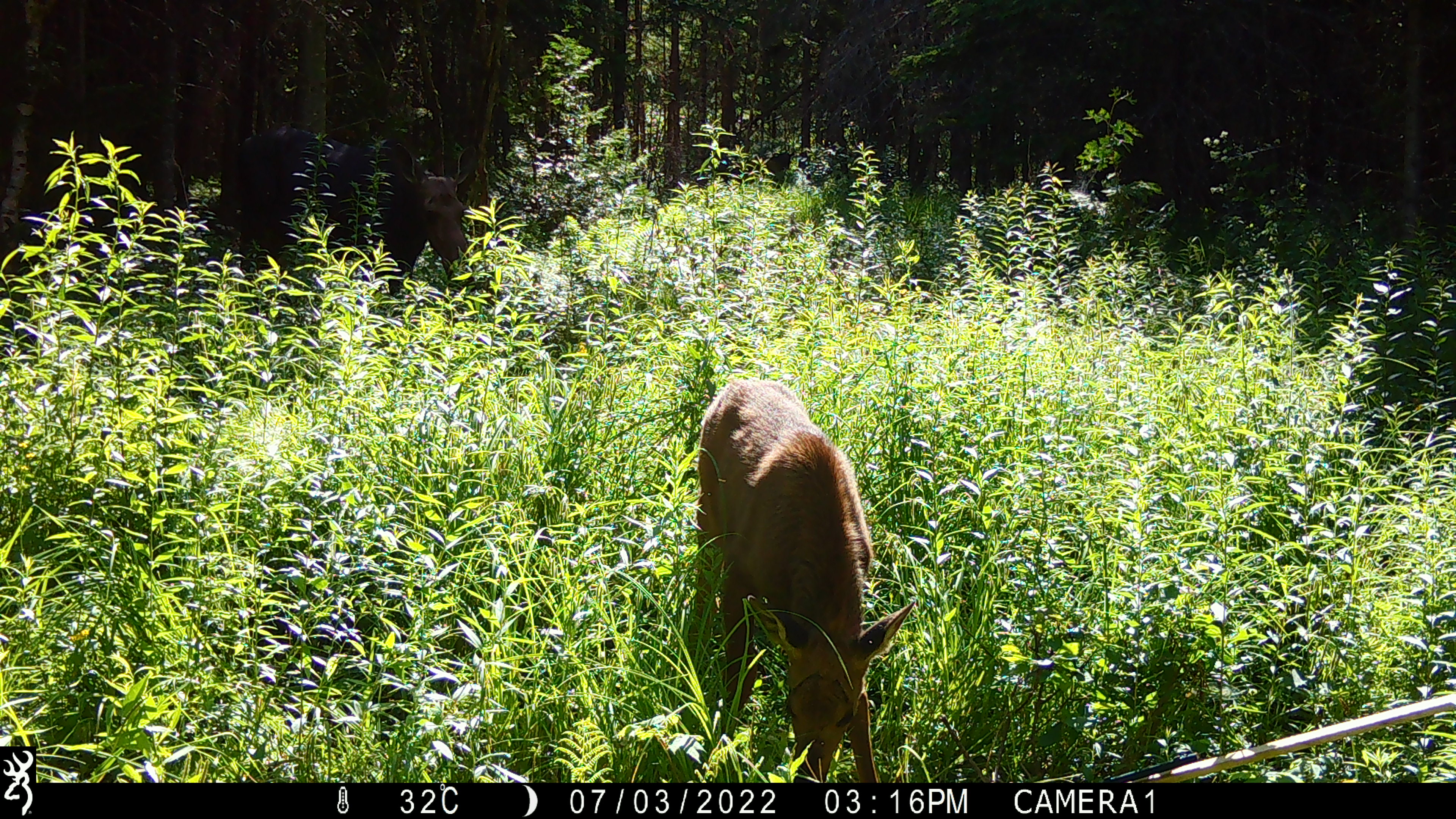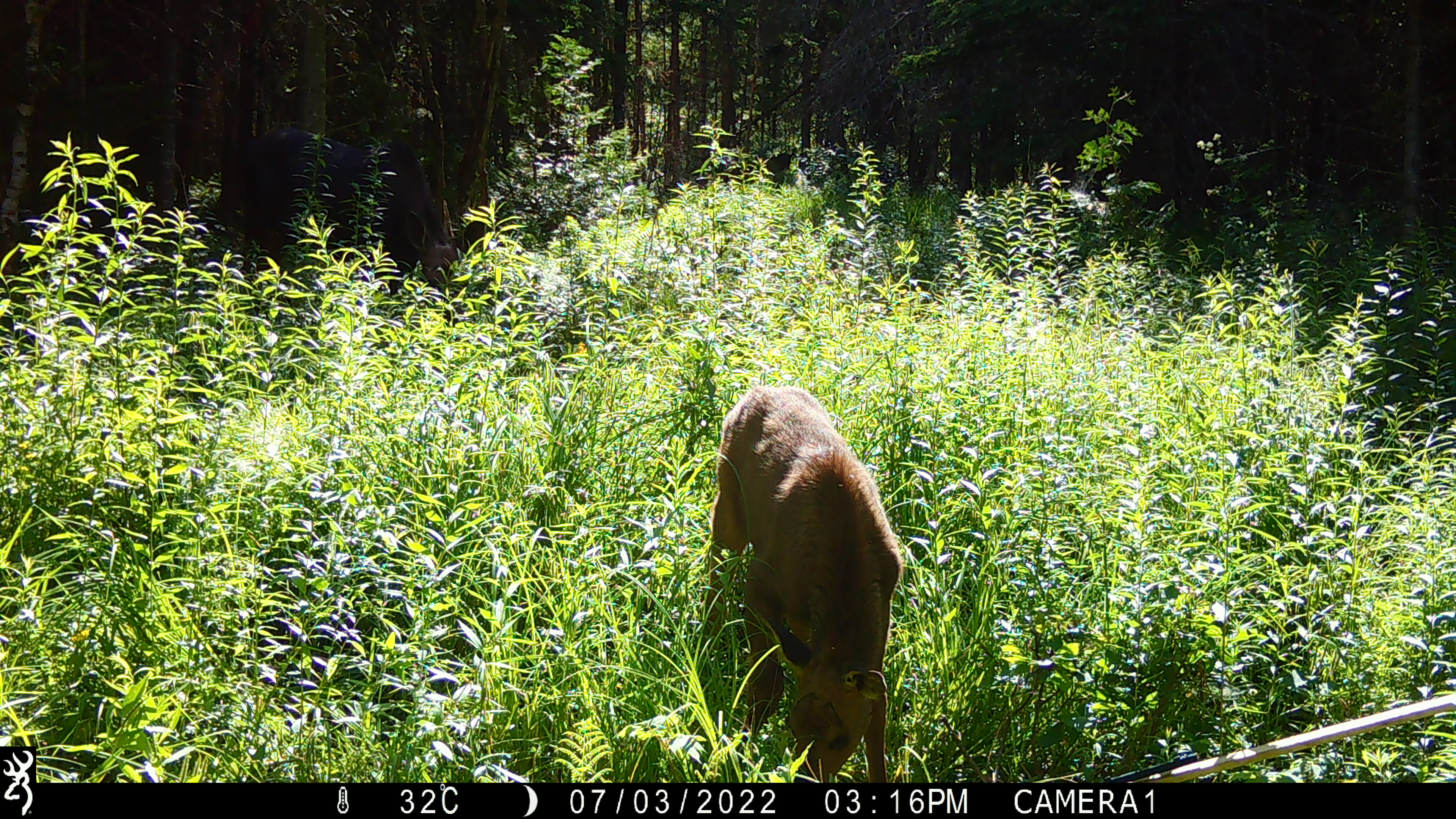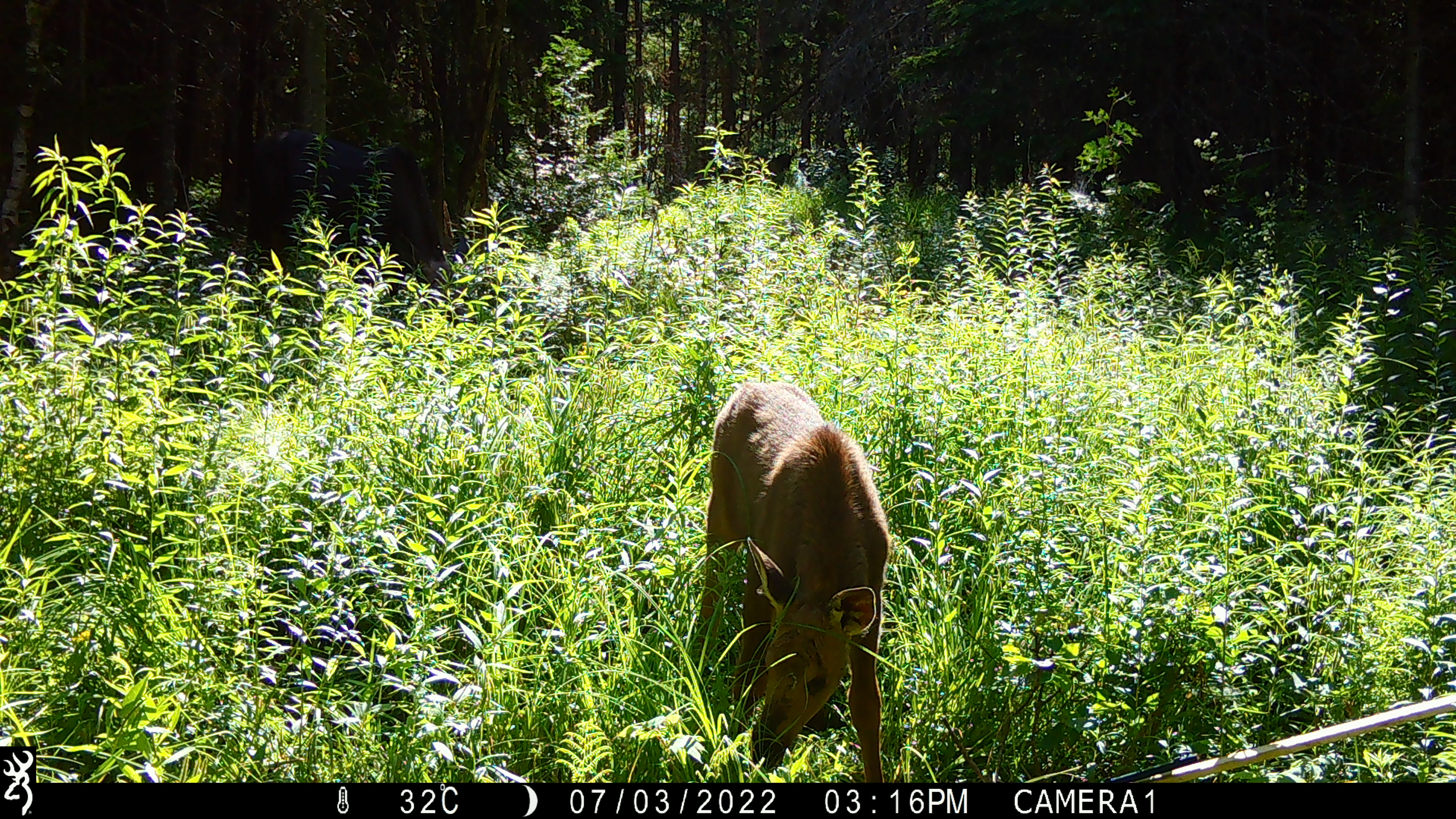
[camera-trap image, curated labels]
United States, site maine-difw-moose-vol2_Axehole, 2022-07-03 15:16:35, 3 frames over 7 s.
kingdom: Animalia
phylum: Chordata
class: Mammalia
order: Artiodactyla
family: Cervidae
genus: Alces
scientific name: Alces alces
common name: moose